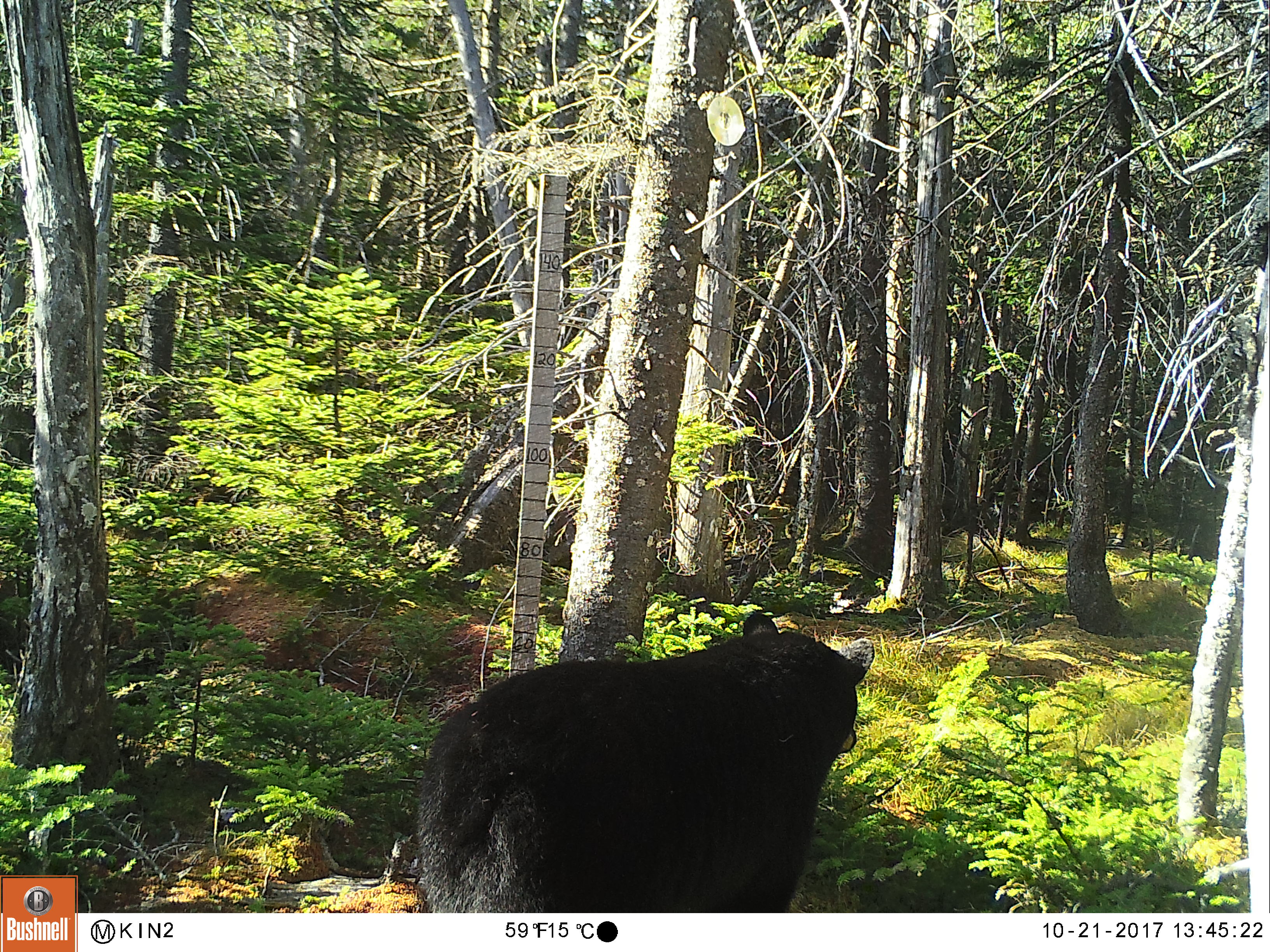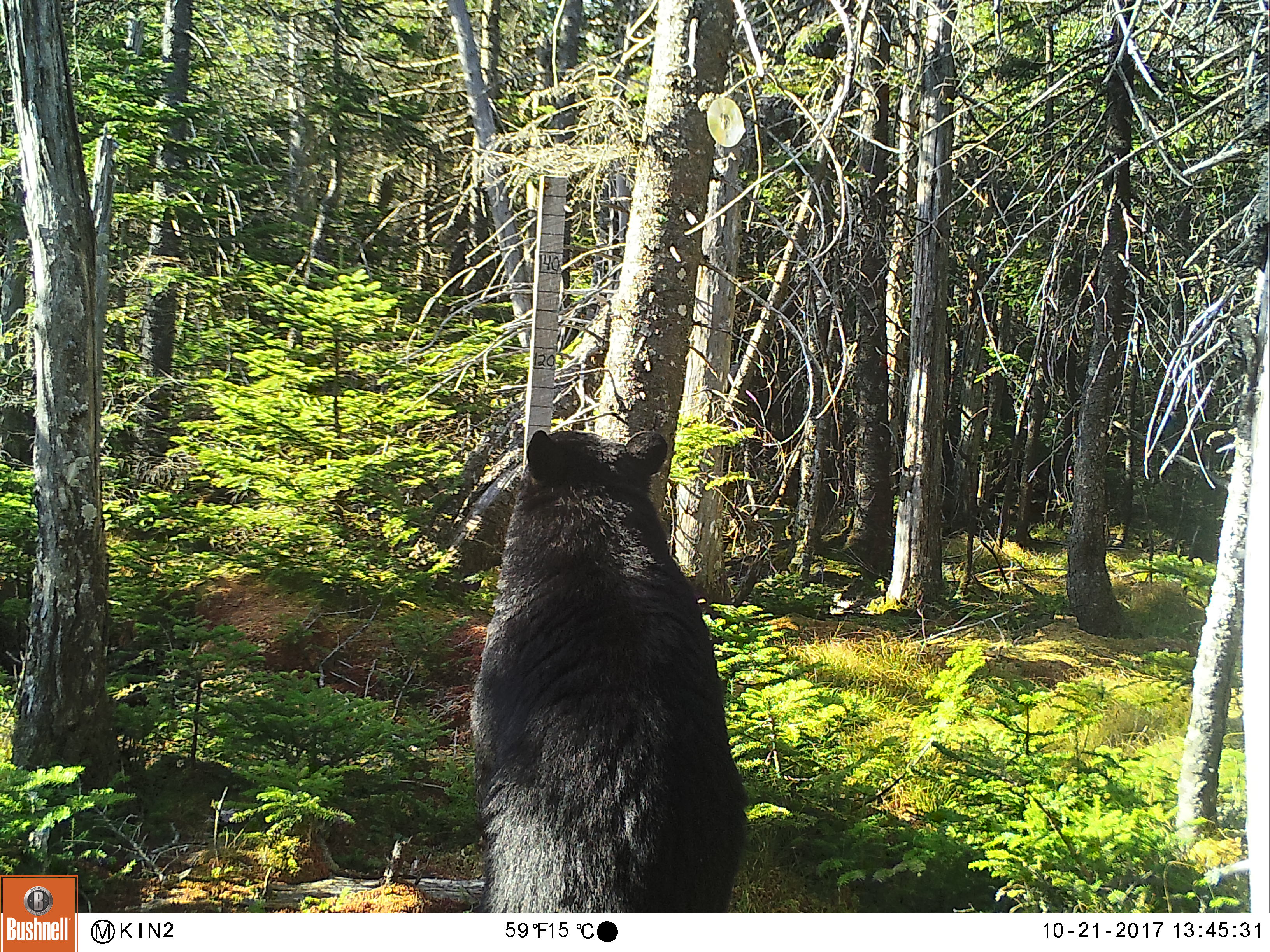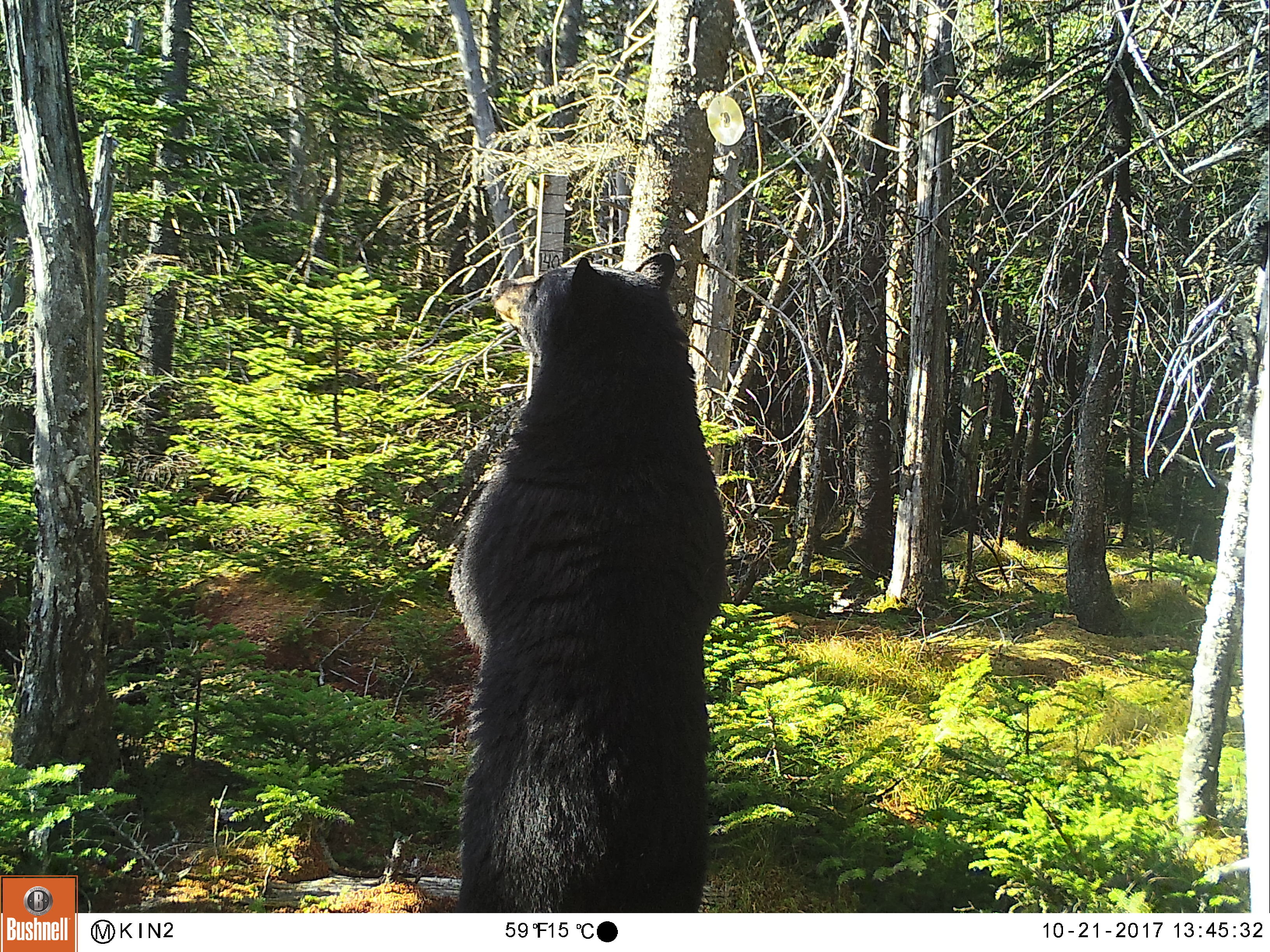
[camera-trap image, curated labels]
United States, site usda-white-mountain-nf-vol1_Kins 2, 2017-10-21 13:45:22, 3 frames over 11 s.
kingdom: Animalia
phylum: Chordata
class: Mammalia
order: Carnivora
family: Ursidae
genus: Ursus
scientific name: Ursus americanus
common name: black bear